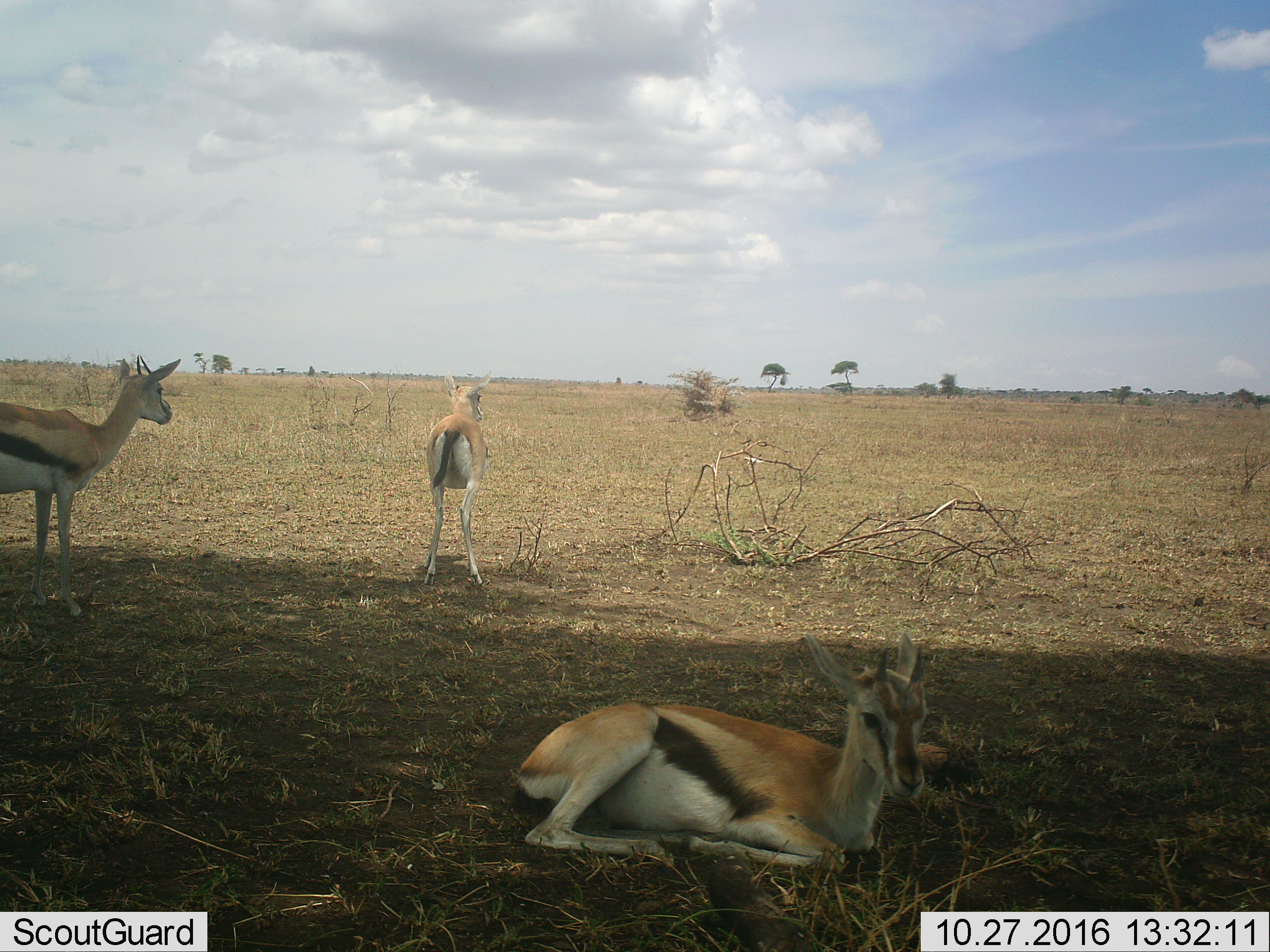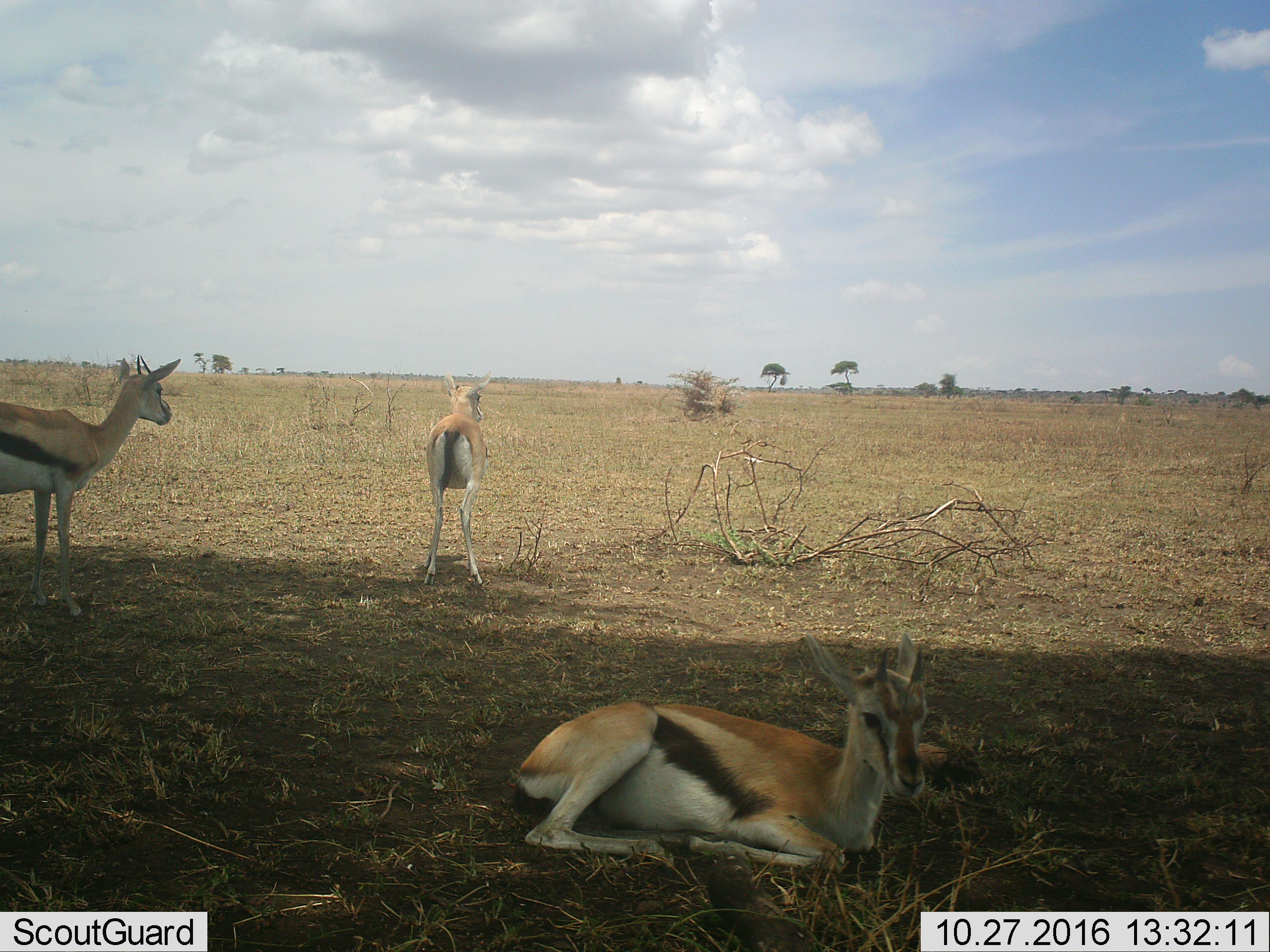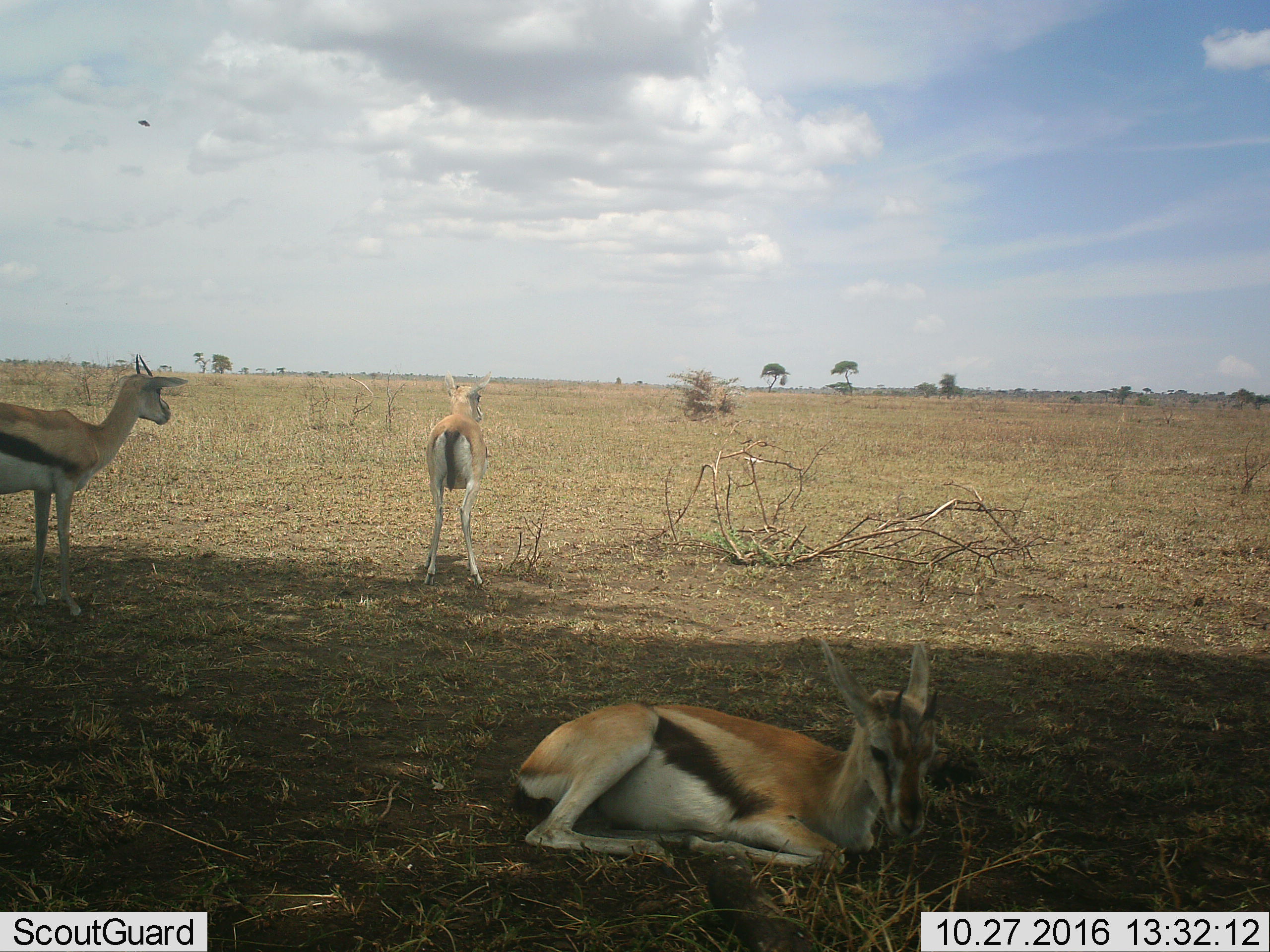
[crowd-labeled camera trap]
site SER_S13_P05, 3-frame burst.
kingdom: Animalia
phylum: Chordata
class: Mammalia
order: Artiodactyla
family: Bovidae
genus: Eudorcas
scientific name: Eudorcas thomsonii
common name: thomson's gazelle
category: gazellethomsons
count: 3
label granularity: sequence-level